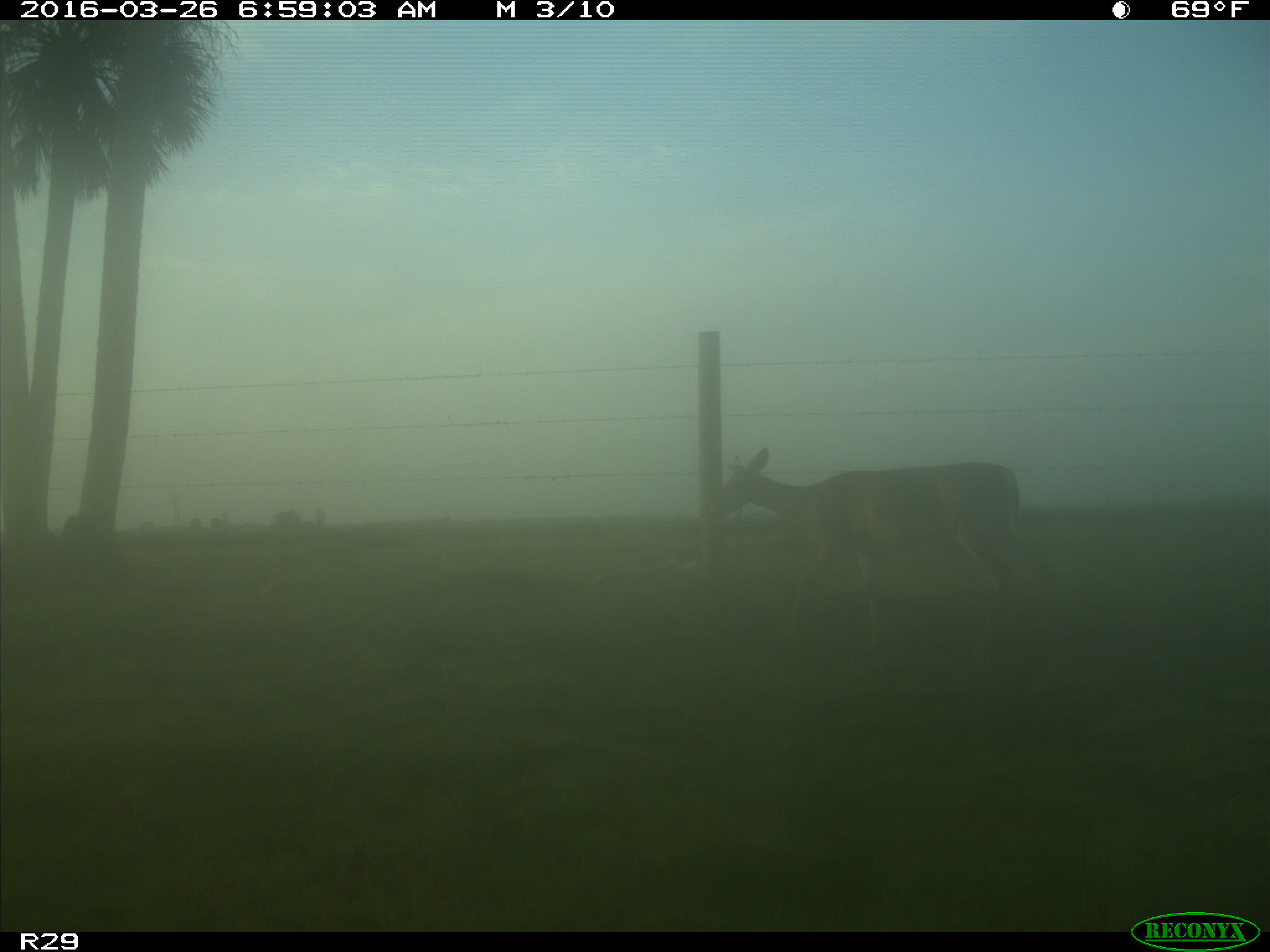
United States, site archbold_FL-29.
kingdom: Animalia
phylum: Chordata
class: Mammalia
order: Artiodactyla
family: Cervidae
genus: Odocoileus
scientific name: Odocoileus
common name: deer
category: unidentified deer